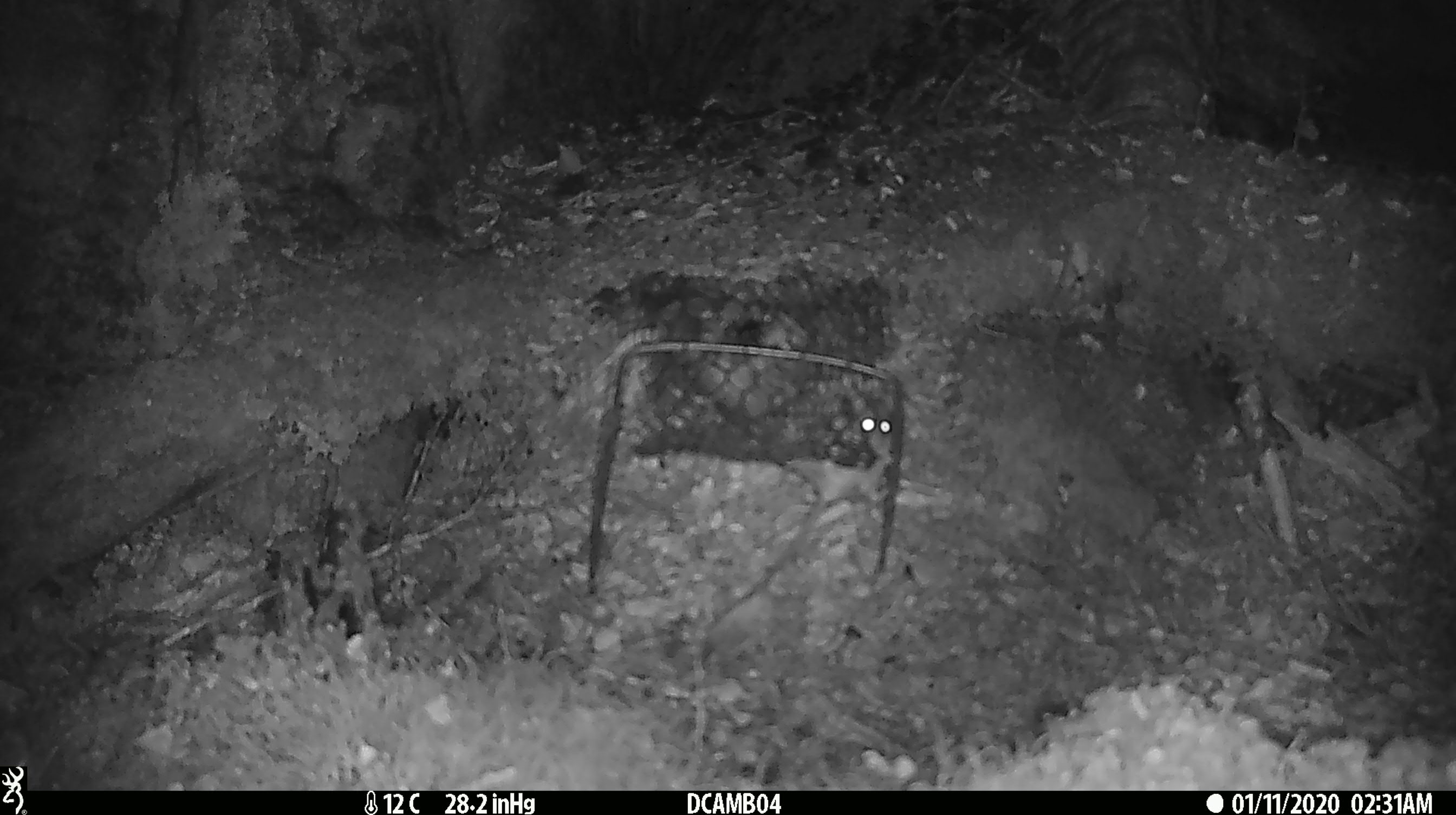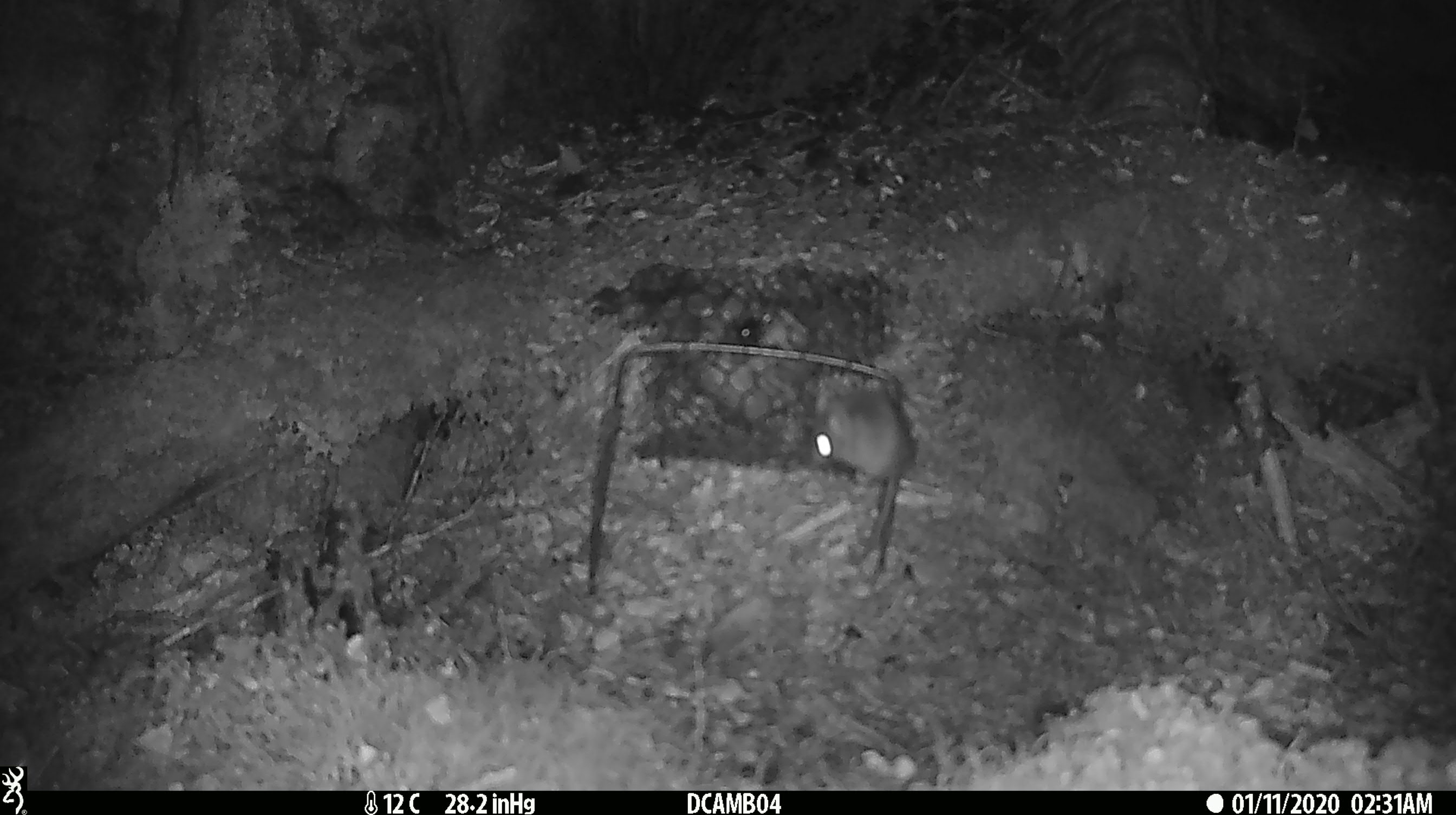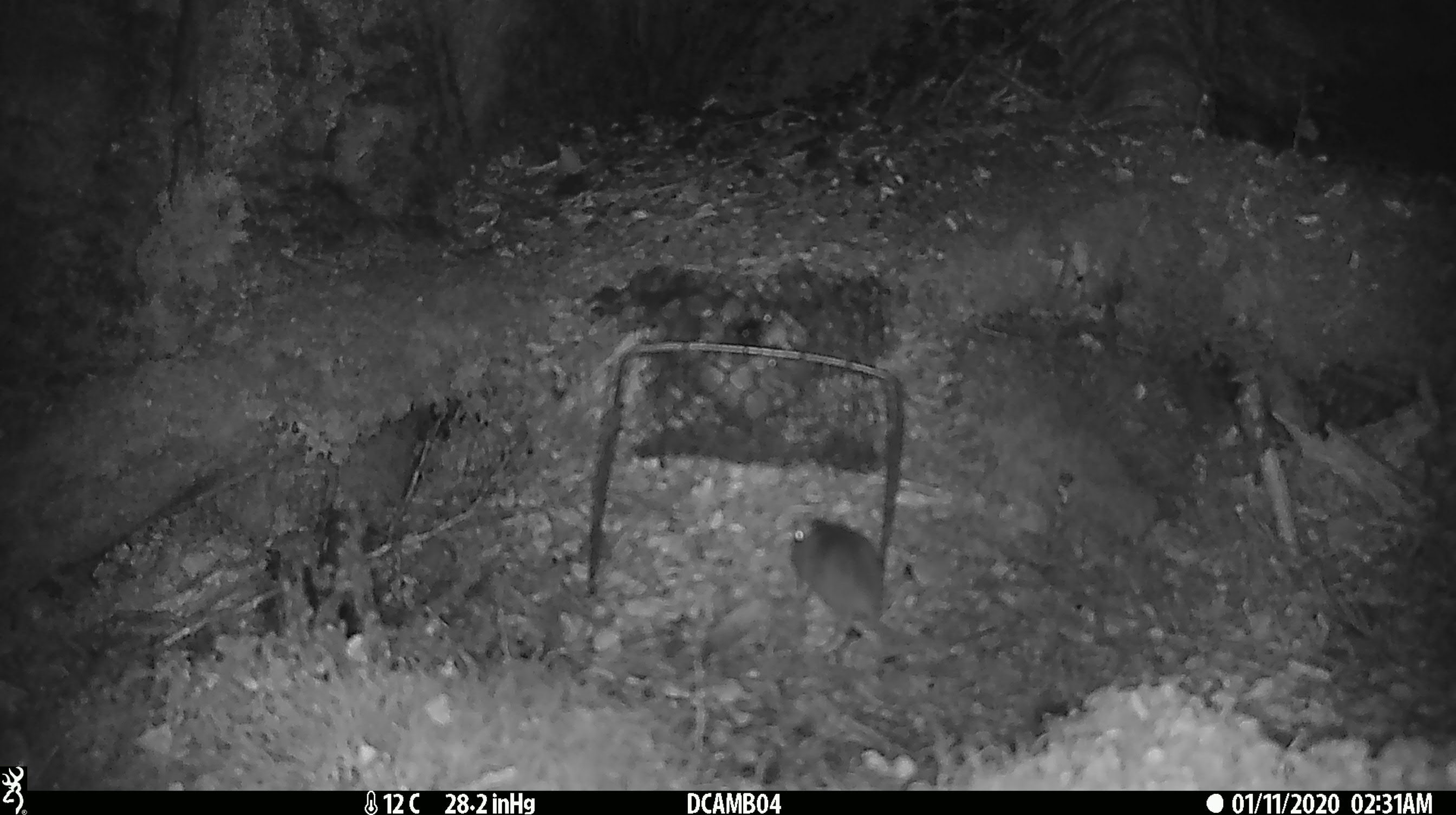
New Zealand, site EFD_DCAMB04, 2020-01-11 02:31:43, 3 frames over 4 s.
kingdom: Animalia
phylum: Chordata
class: Mammalia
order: Rodentia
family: Muridae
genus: Mus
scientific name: Mus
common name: mouse